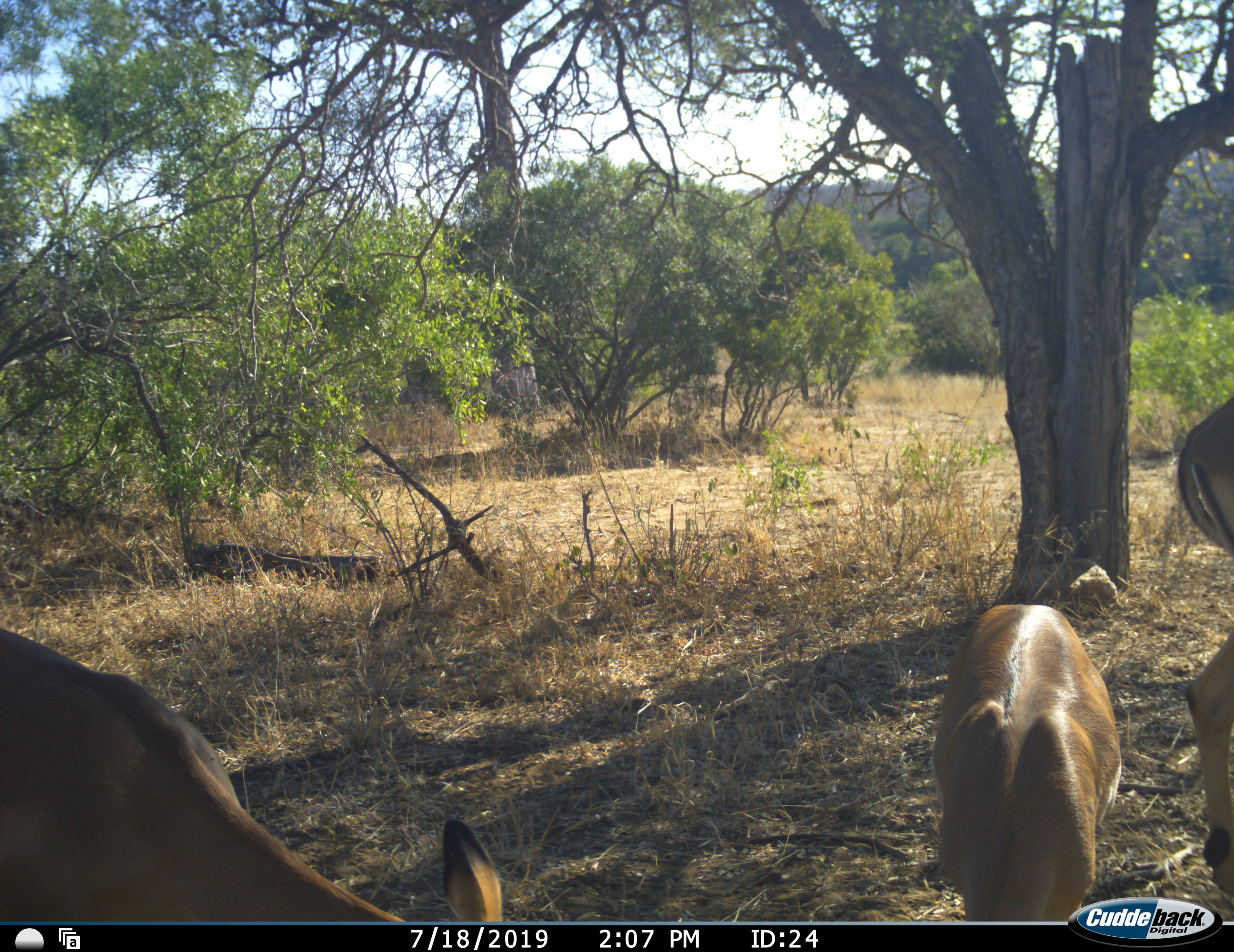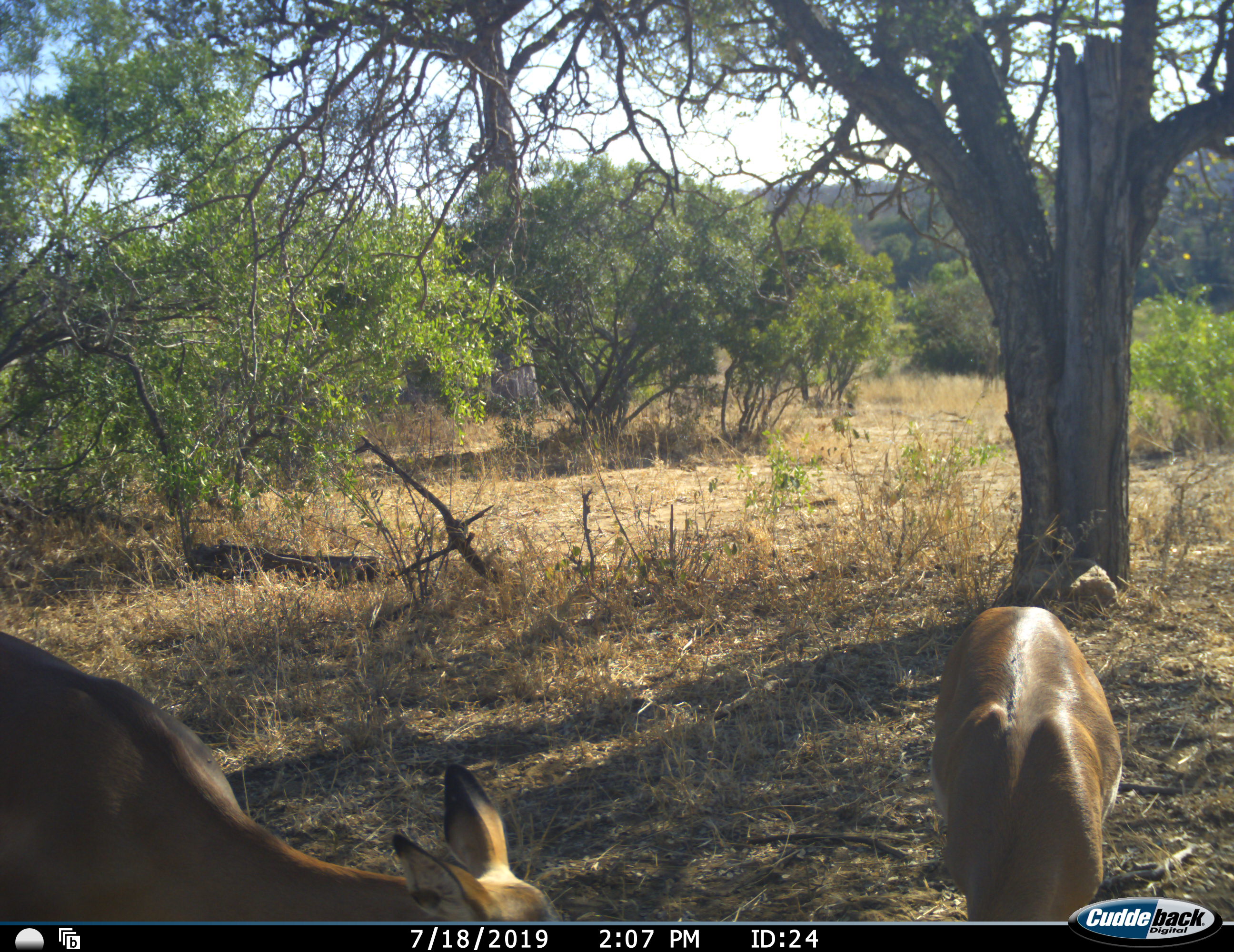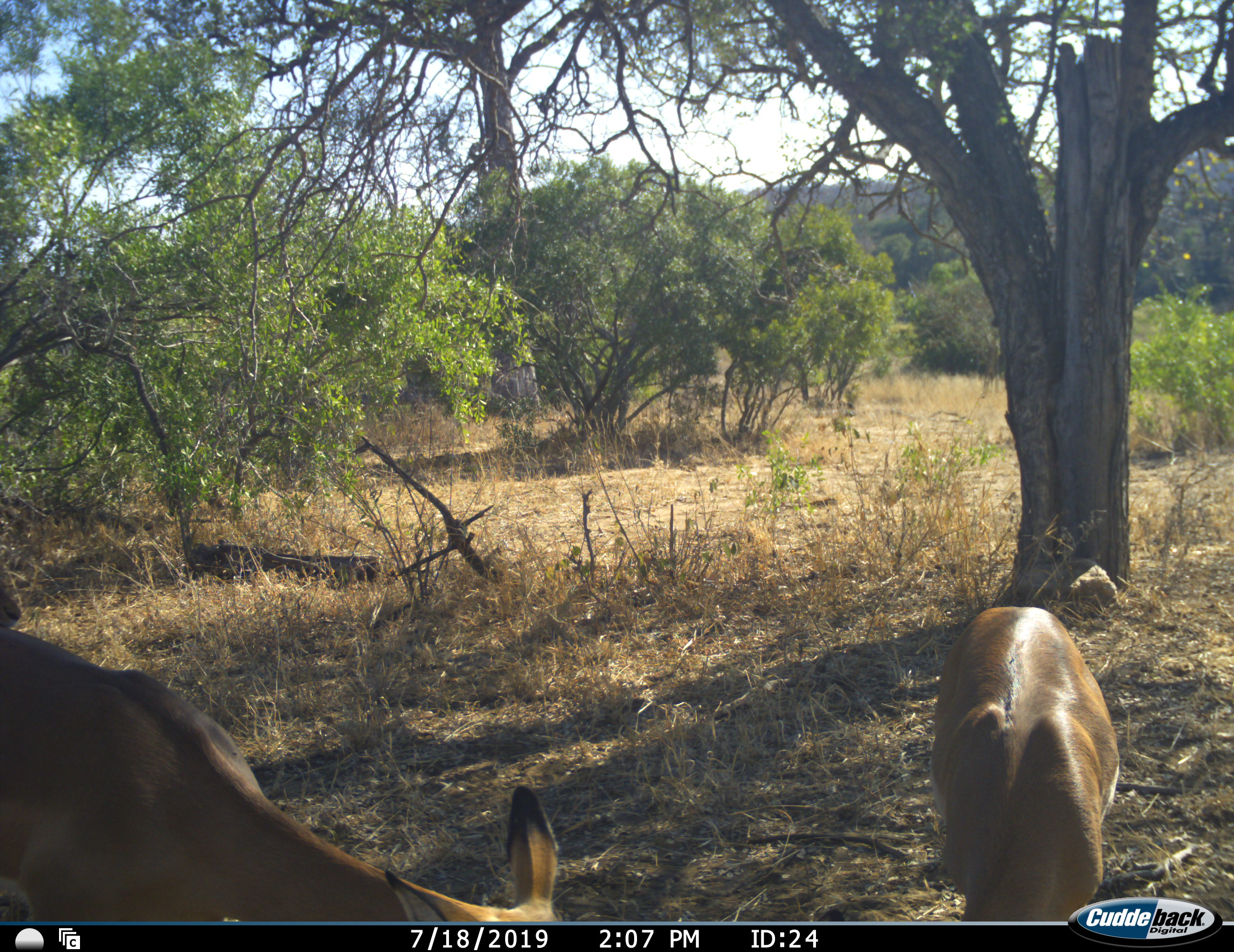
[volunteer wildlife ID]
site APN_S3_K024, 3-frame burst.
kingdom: Animalia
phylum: Chordata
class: Mammalia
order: Artiodactyla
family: Bovidae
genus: Aepyceros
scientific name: Aepyceros melampus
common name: impala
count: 3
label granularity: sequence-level